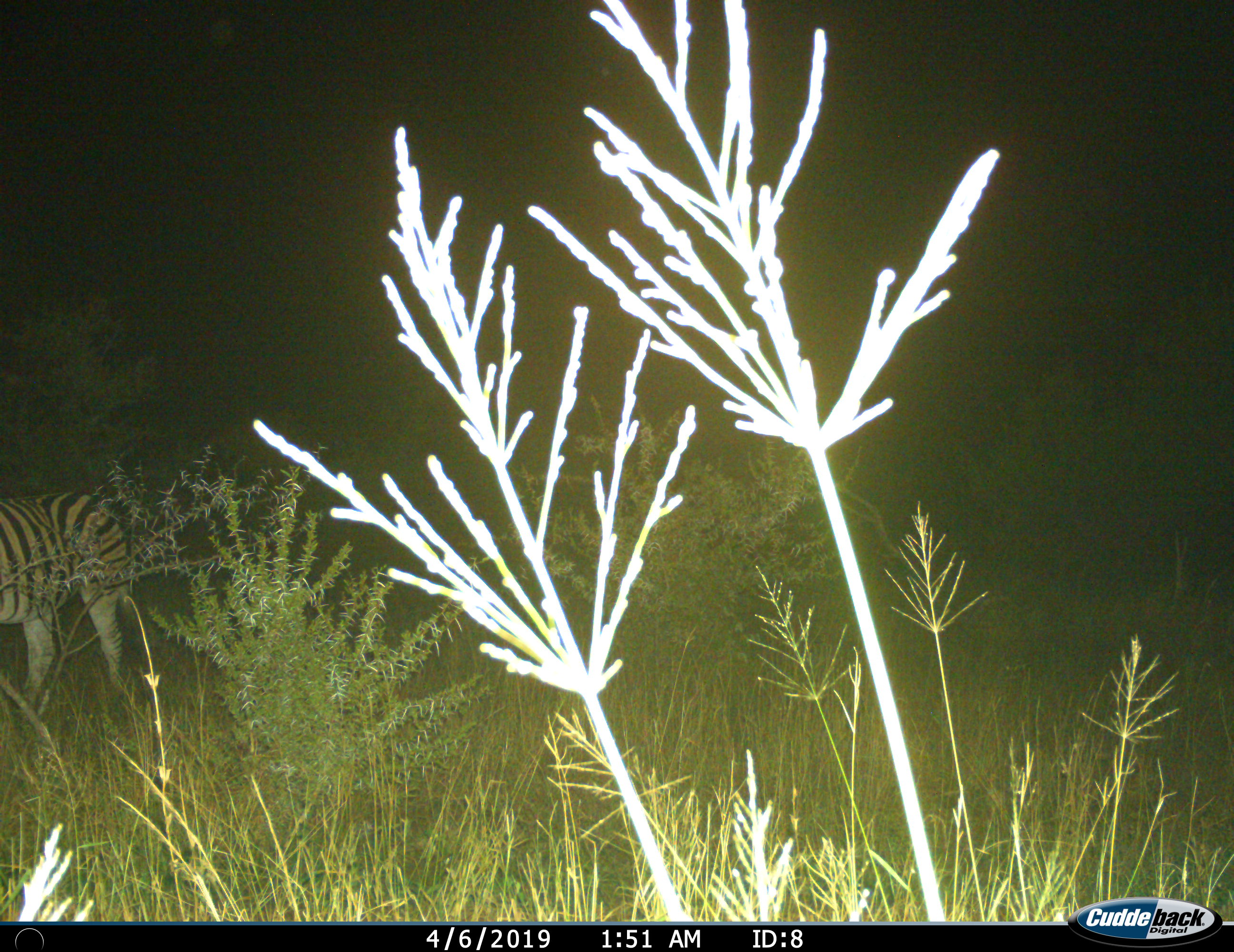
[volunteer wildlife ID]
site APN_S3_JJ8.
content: unidentified animal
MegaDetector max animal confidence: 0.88